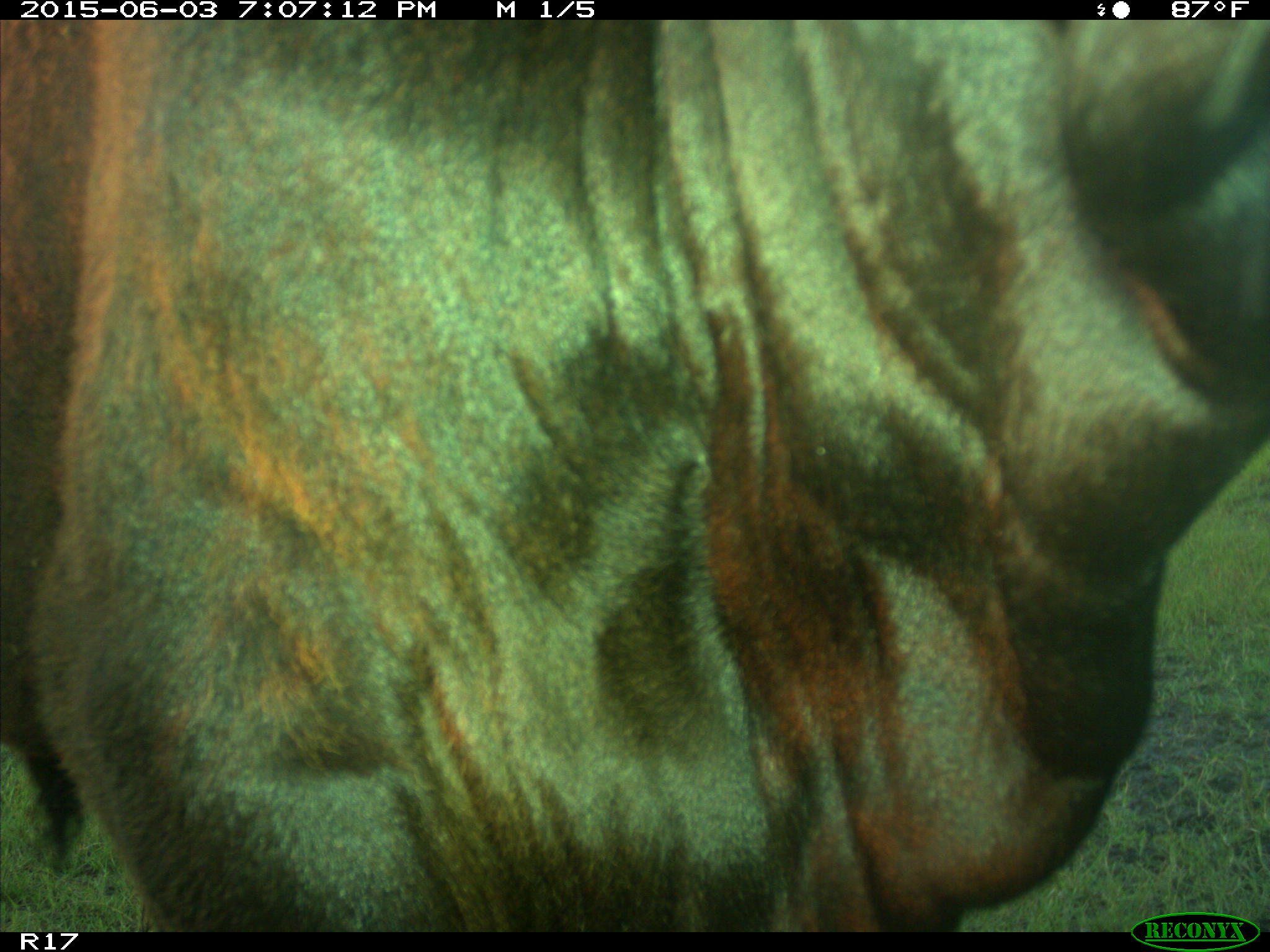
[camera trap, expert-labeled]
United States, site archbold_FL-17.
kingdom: Animalia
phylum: Chordata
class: Mammalia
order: Artiodactyla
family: Bovidae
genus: Bos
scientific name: Bos taurus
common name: domestic cow